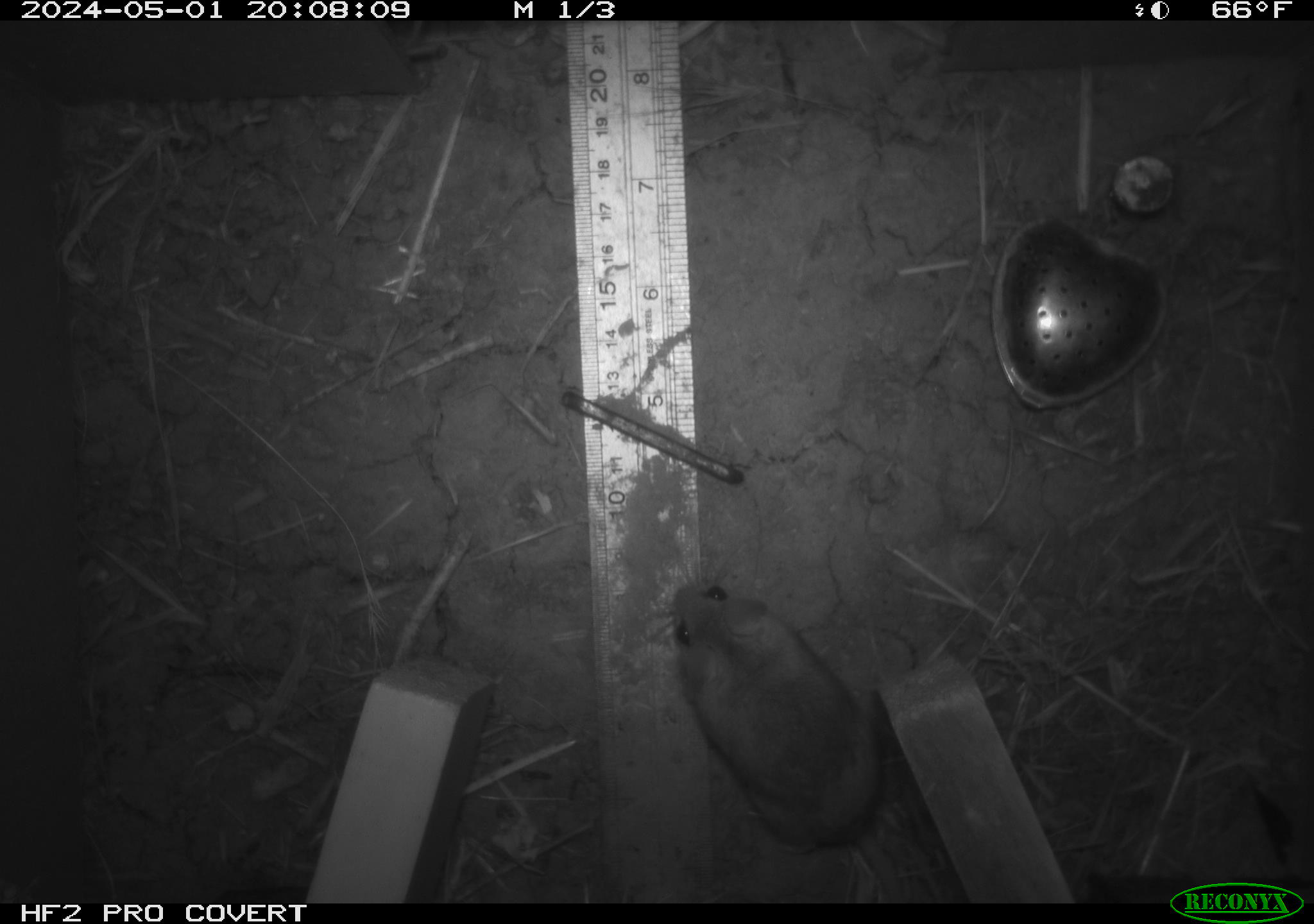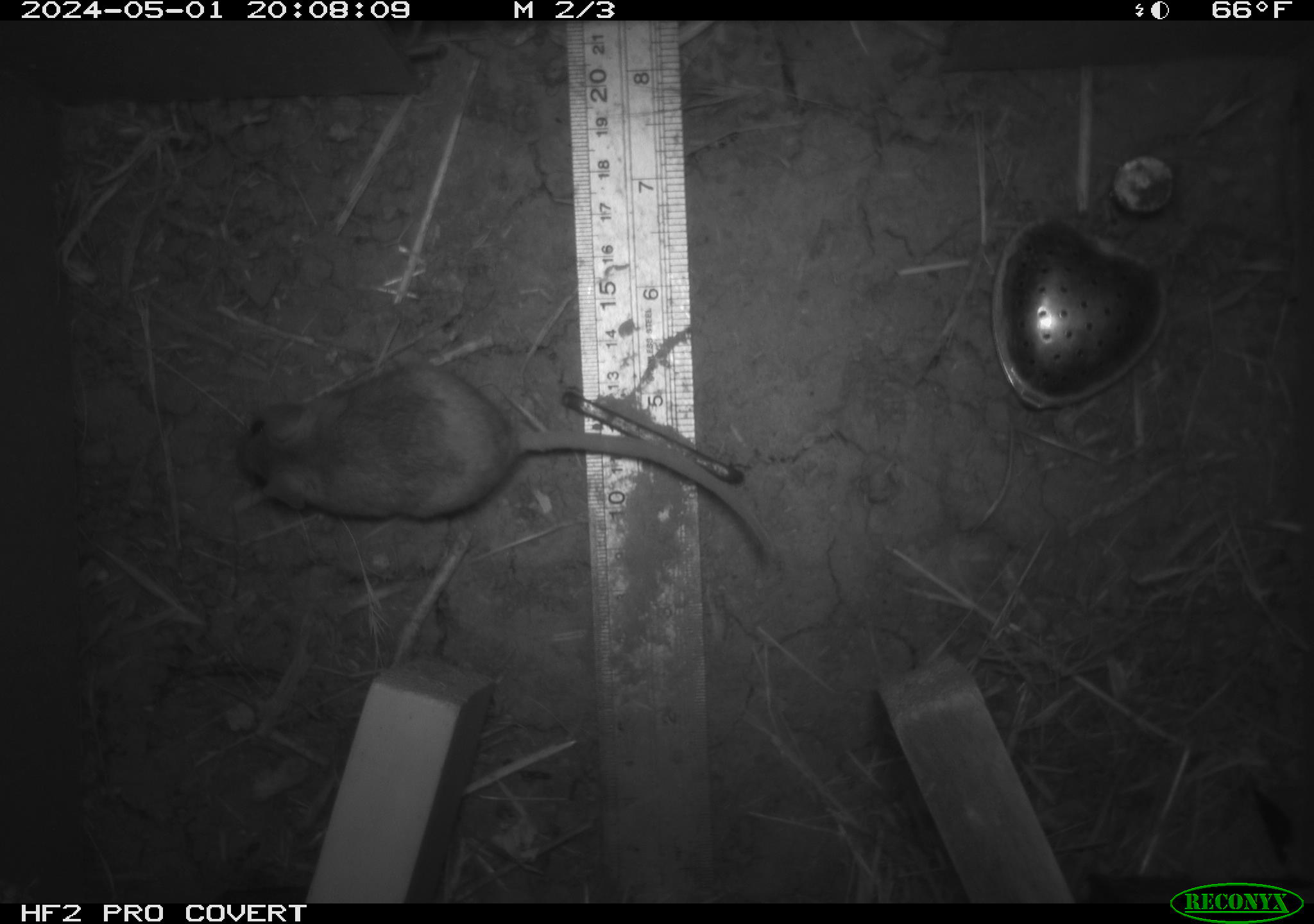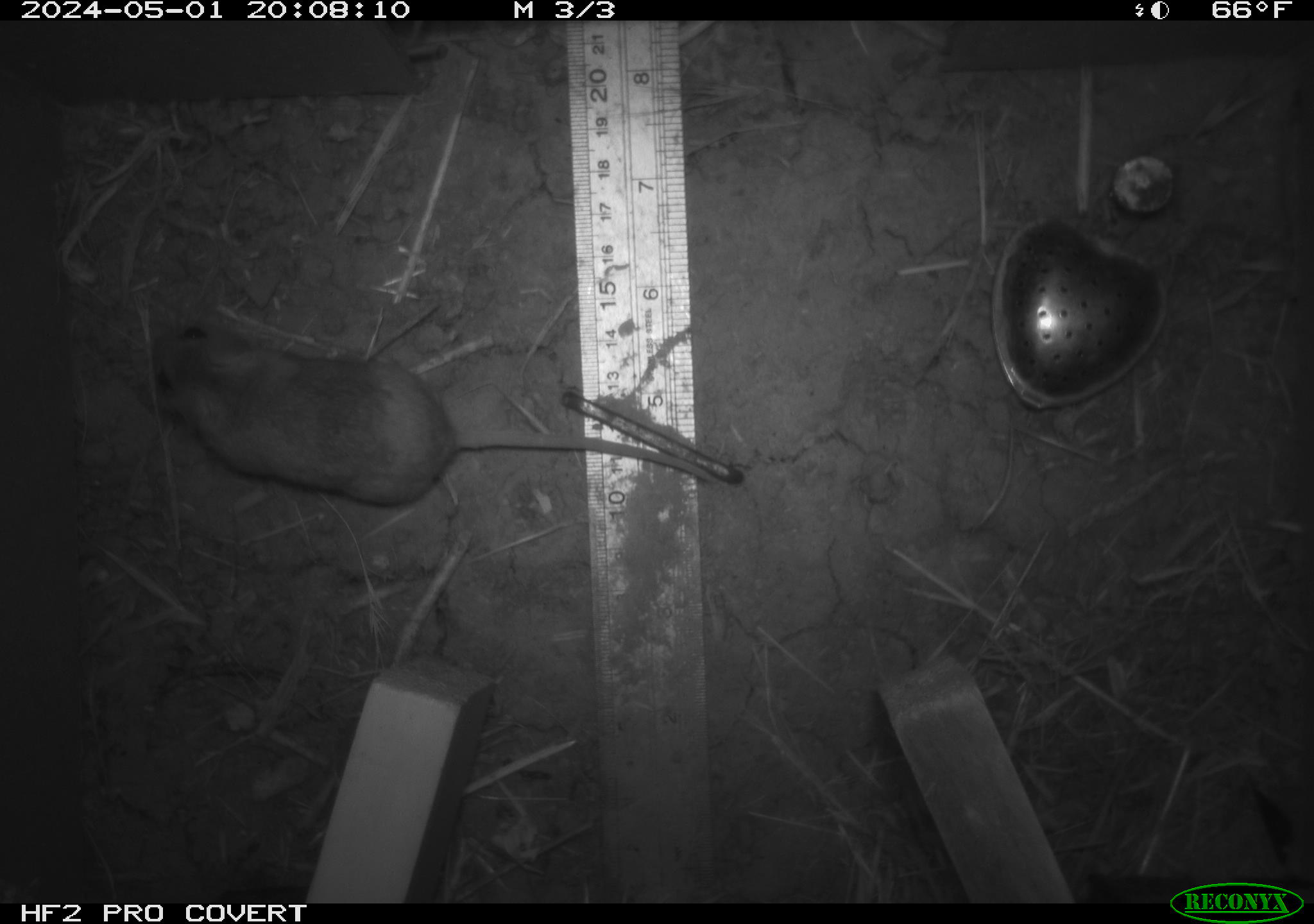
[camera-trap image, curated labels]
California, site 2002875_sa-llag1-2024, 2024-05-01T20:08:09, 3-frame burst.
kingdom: Animalia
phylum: Chordata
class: Mammalia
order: Rodentia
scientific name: Rodentia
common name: mouse species